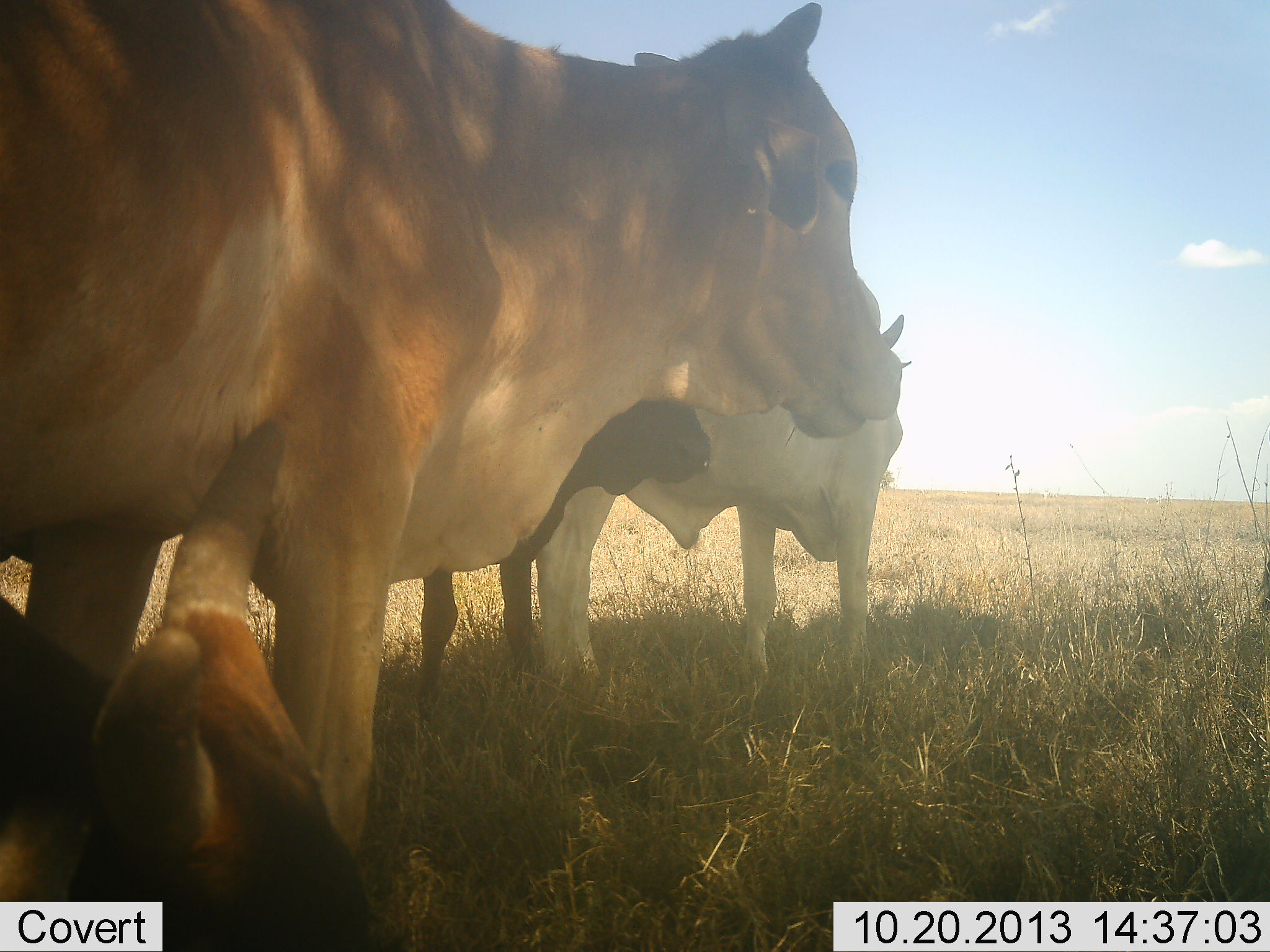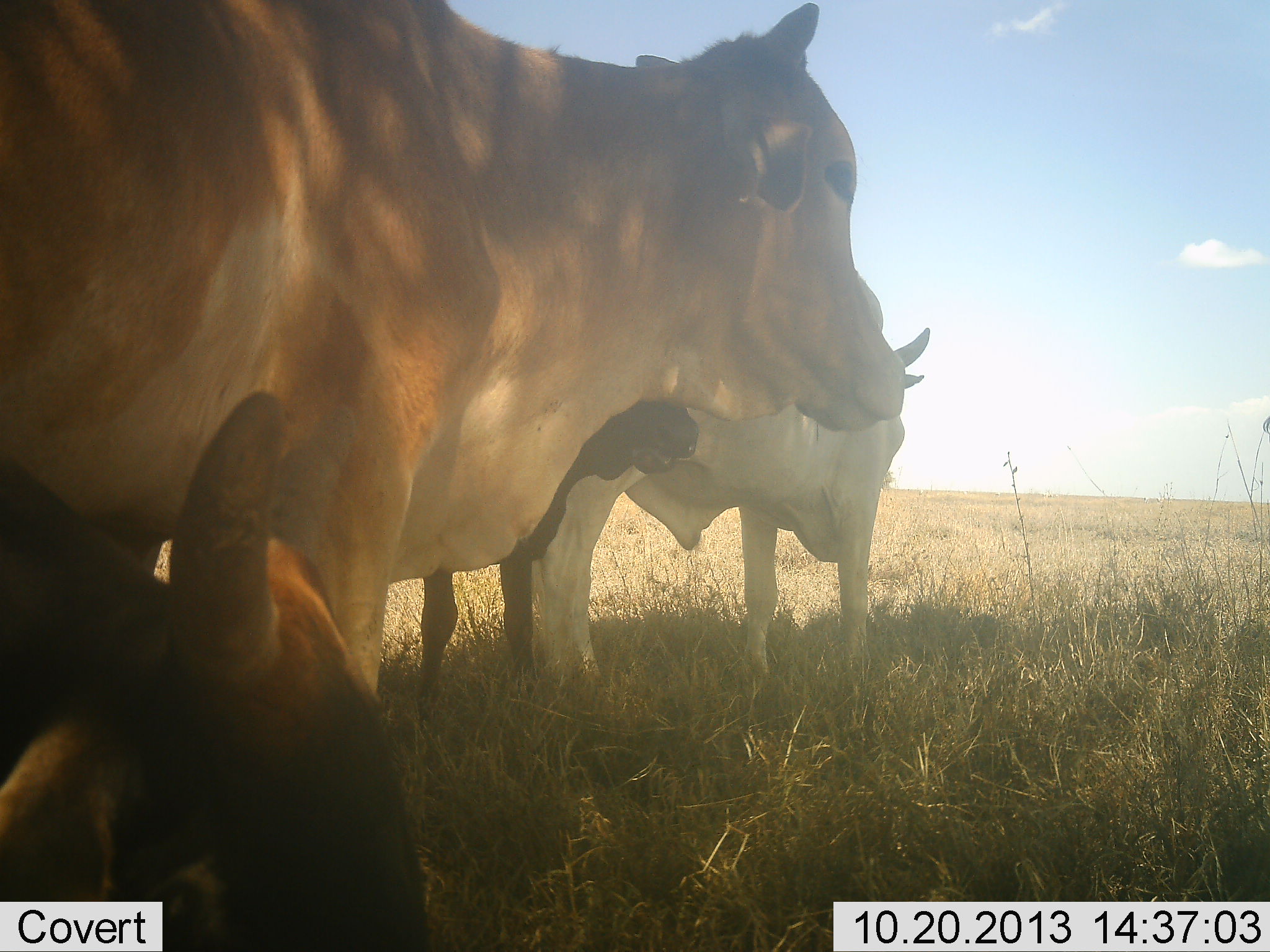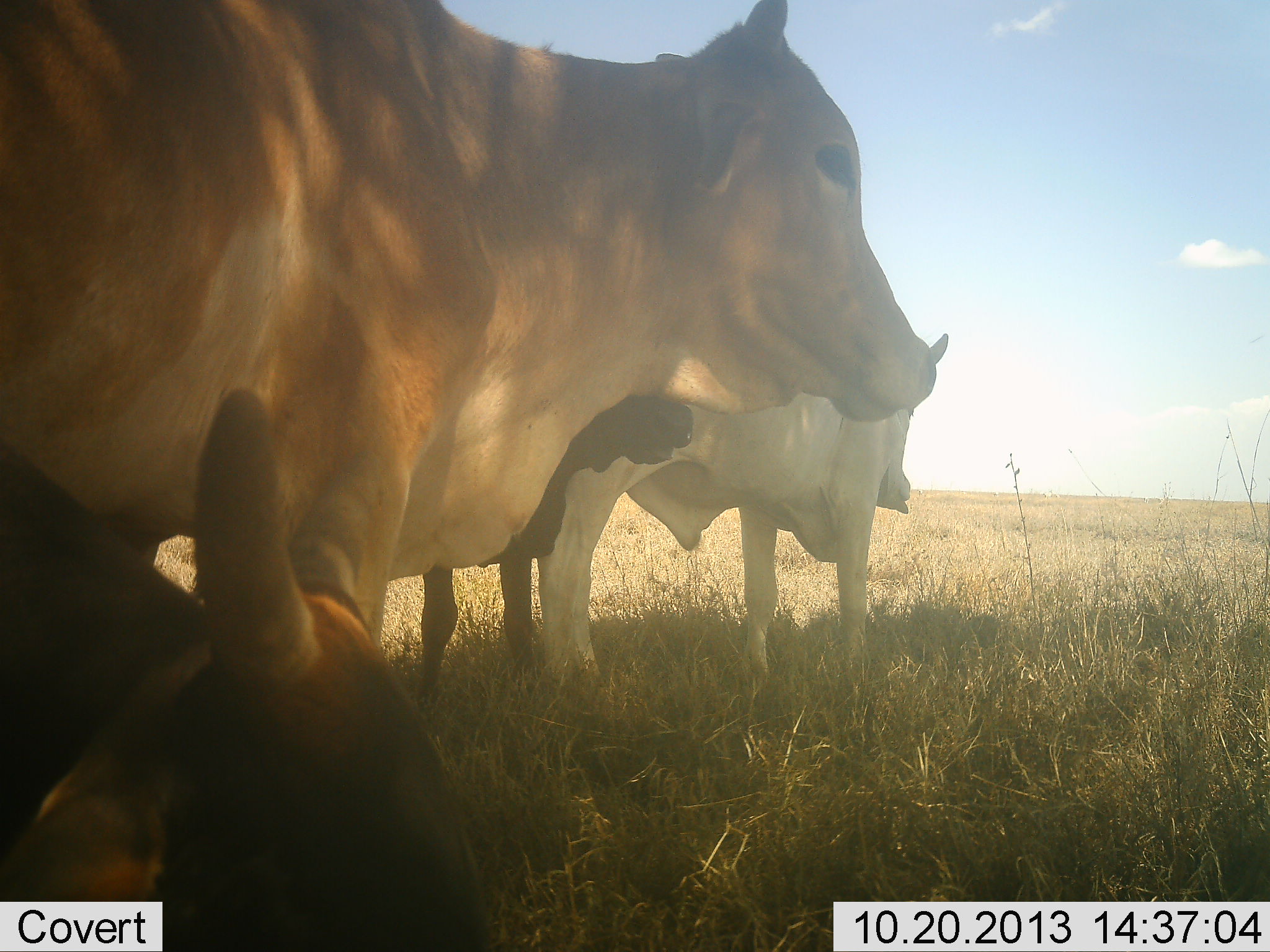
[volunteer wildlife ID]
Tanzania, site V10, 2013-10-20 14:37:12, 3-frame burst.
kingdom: Animalia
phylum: Chordata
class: Mammalia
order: Artiodactyla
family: Bovidae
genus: Tragelaphus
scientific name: Tragelaphus oryx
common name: eland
Eland (Tragelaphus oryx), count 4. Behavior (volunteer vote fractions): standing 100%, resting 27%, moving 0%, interacting 0%. Young present (vote fraction): 45%. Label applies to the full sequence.